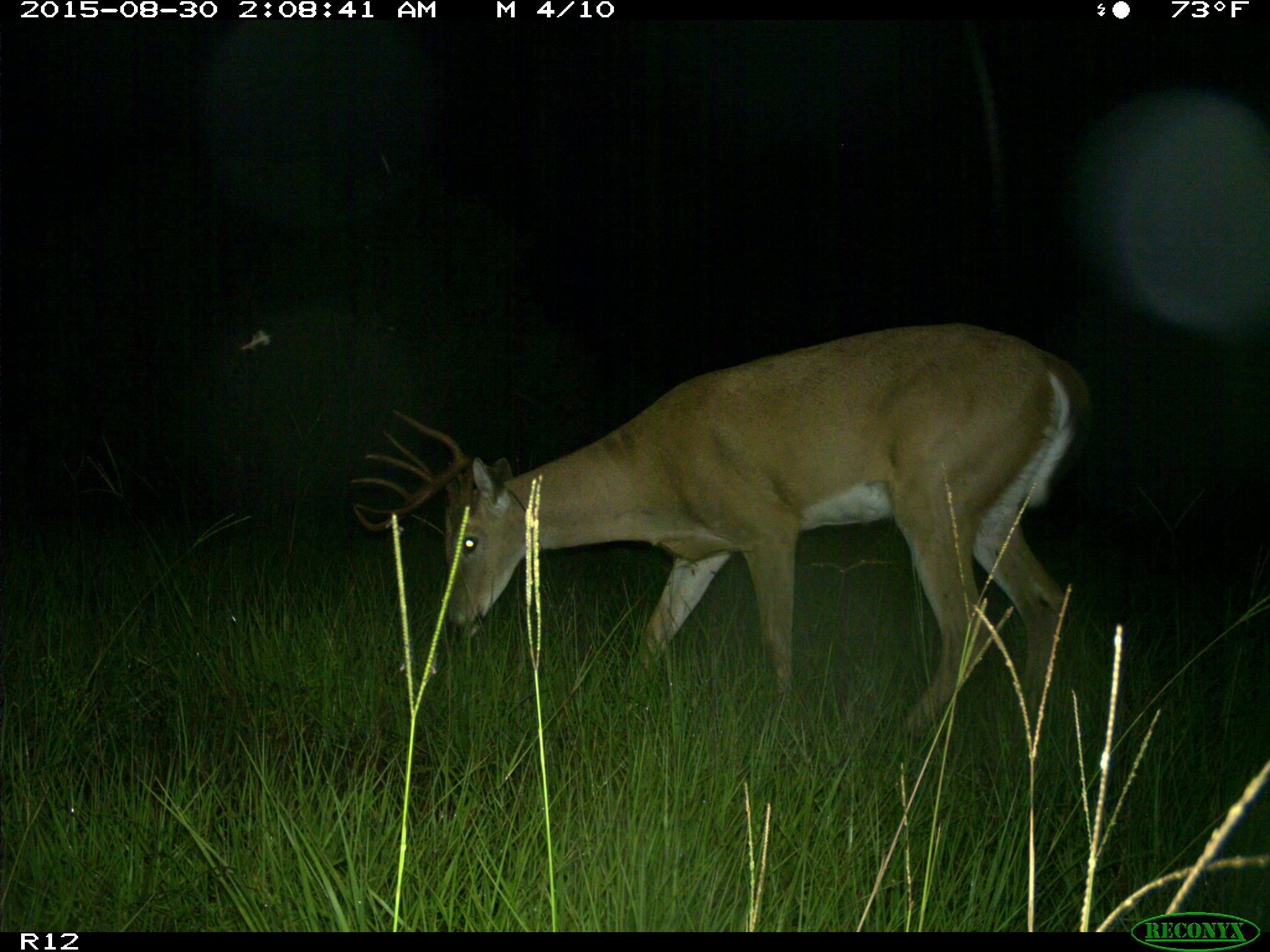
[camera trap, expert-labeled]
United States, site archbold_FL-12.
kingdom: Animalia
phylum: Chordata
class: Mammalia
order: Artiodactyla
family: Cervidae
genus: Odocoileus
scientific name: Odocoileus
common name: deer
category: unidentified deer